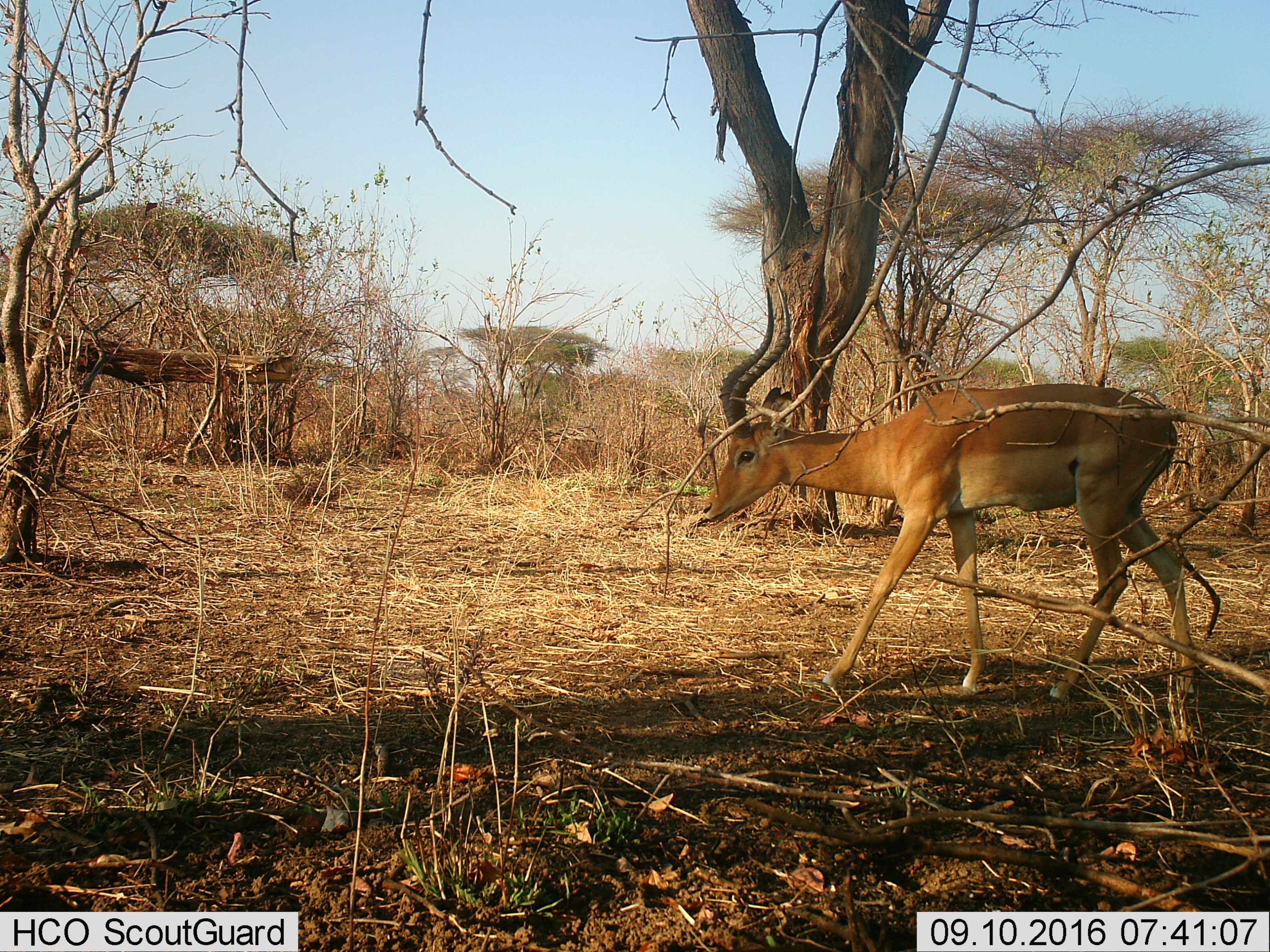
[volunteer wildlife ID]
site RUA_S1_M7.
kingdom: Animalia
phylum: Chordata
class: Mammalia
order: Artiodactyla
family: Bovidae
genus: Aepyceros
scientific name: Aepyceros melampus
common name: impala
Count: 1.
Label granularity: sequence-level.